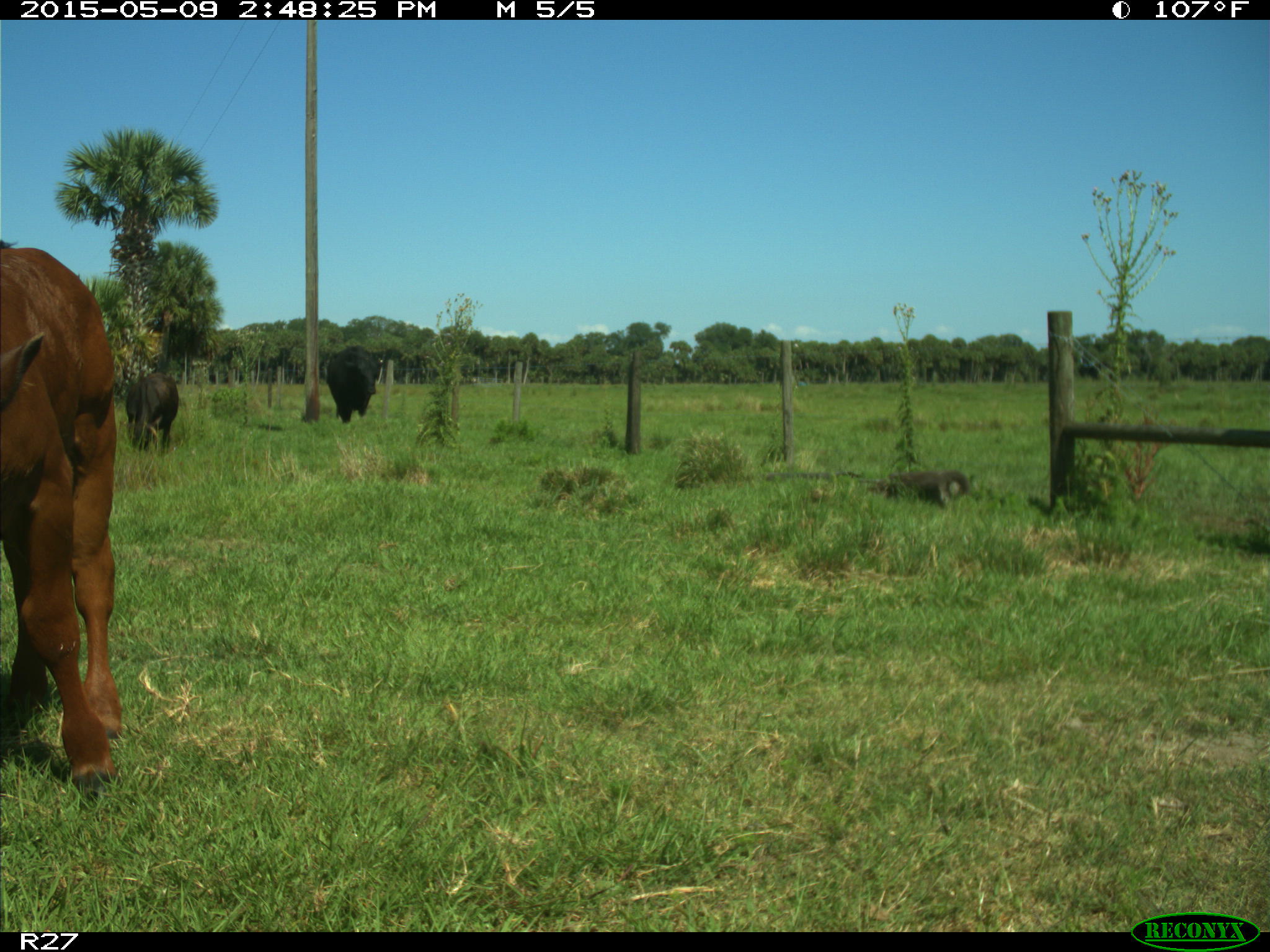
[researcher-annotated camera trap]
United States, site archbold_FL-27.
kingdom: Animalia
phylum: Chordata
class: Mammalia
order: Artiodactyla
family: Bovidae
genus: Bos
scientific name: Bos taurus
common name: domestic cow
Bos taurus (domestic cow).